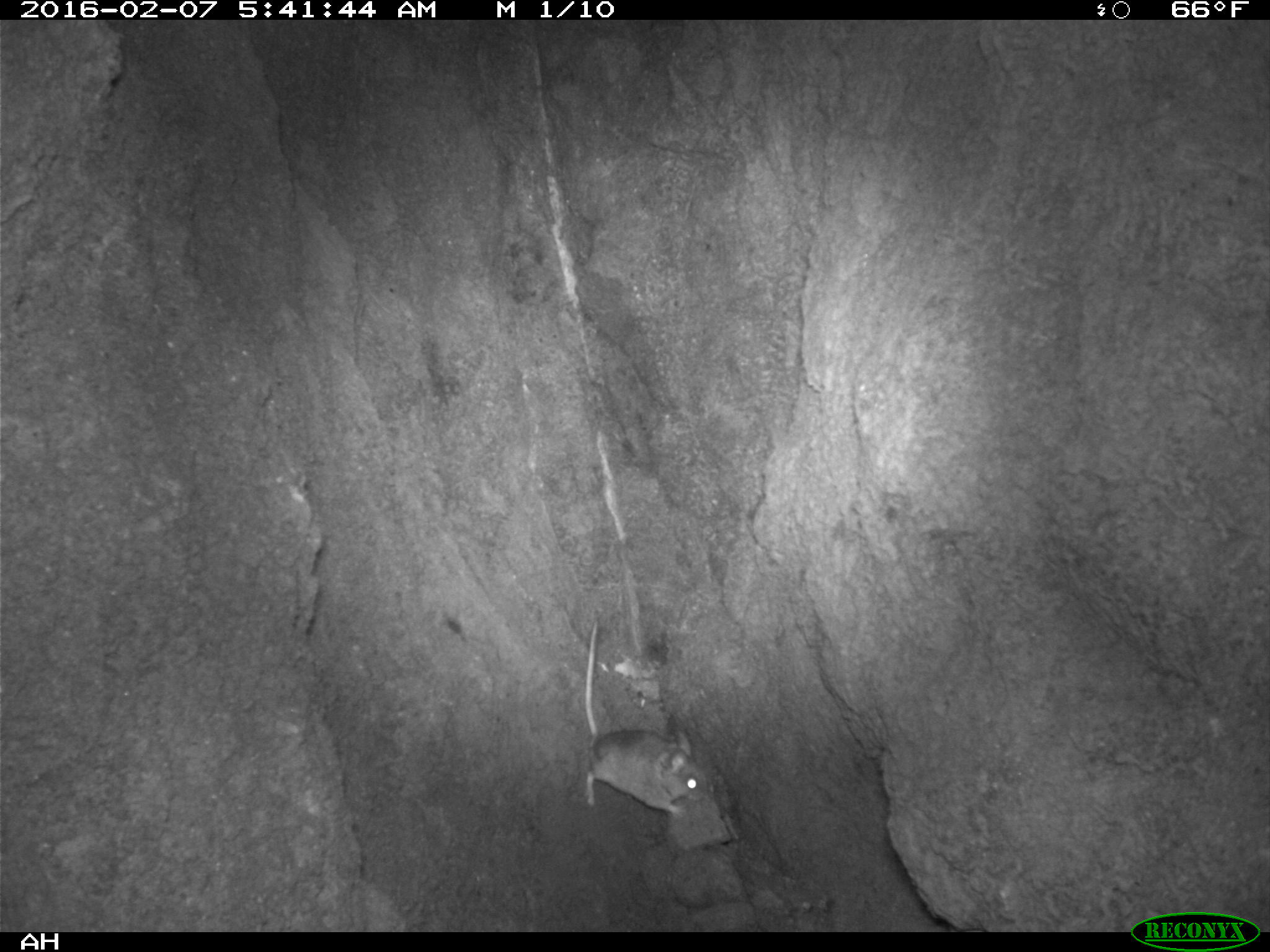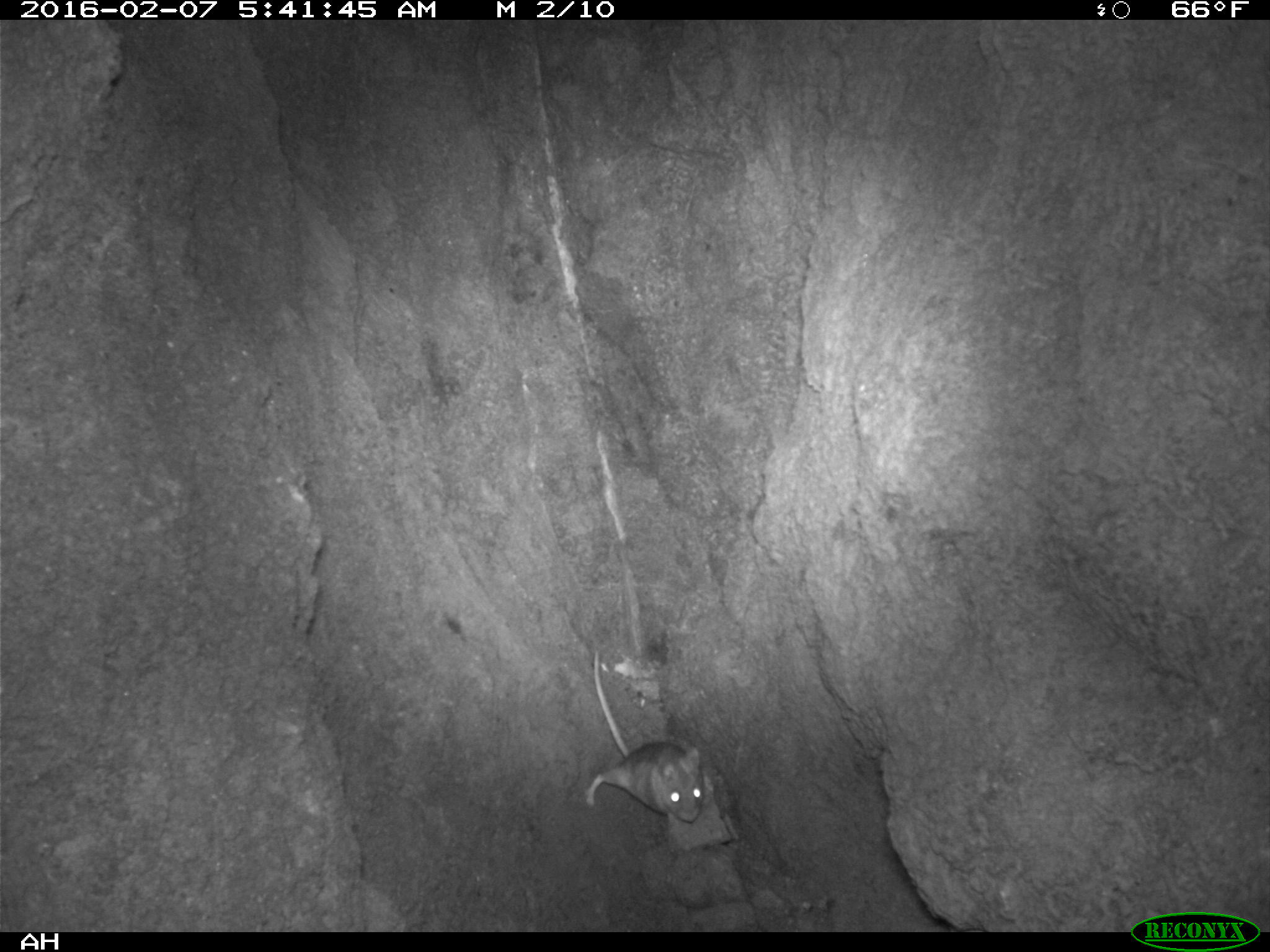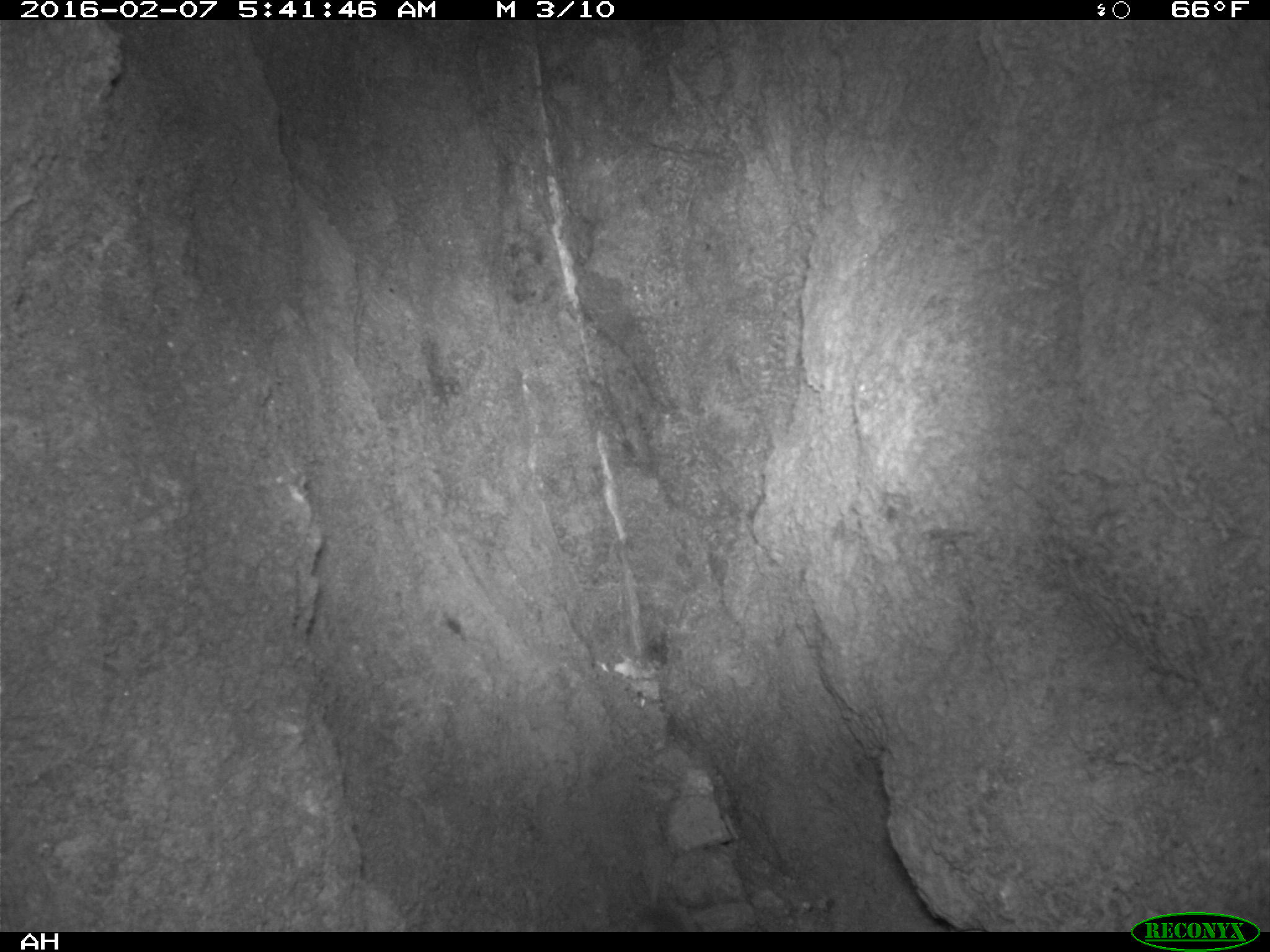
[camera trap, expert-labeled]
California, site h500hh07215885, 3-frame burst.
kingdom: Animalia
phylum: Chordata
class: Mammalia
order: Rodentia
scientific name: Rodentia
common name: rodent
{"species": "rodent (Rodentia)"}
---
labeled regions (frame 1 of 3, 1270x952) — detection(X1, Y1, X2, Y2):
rodent: detection(577, 615, 709, 816)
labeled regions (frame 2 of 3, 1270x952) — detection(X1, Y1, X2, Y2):
rodent: detection(584, 650, 703, 822)